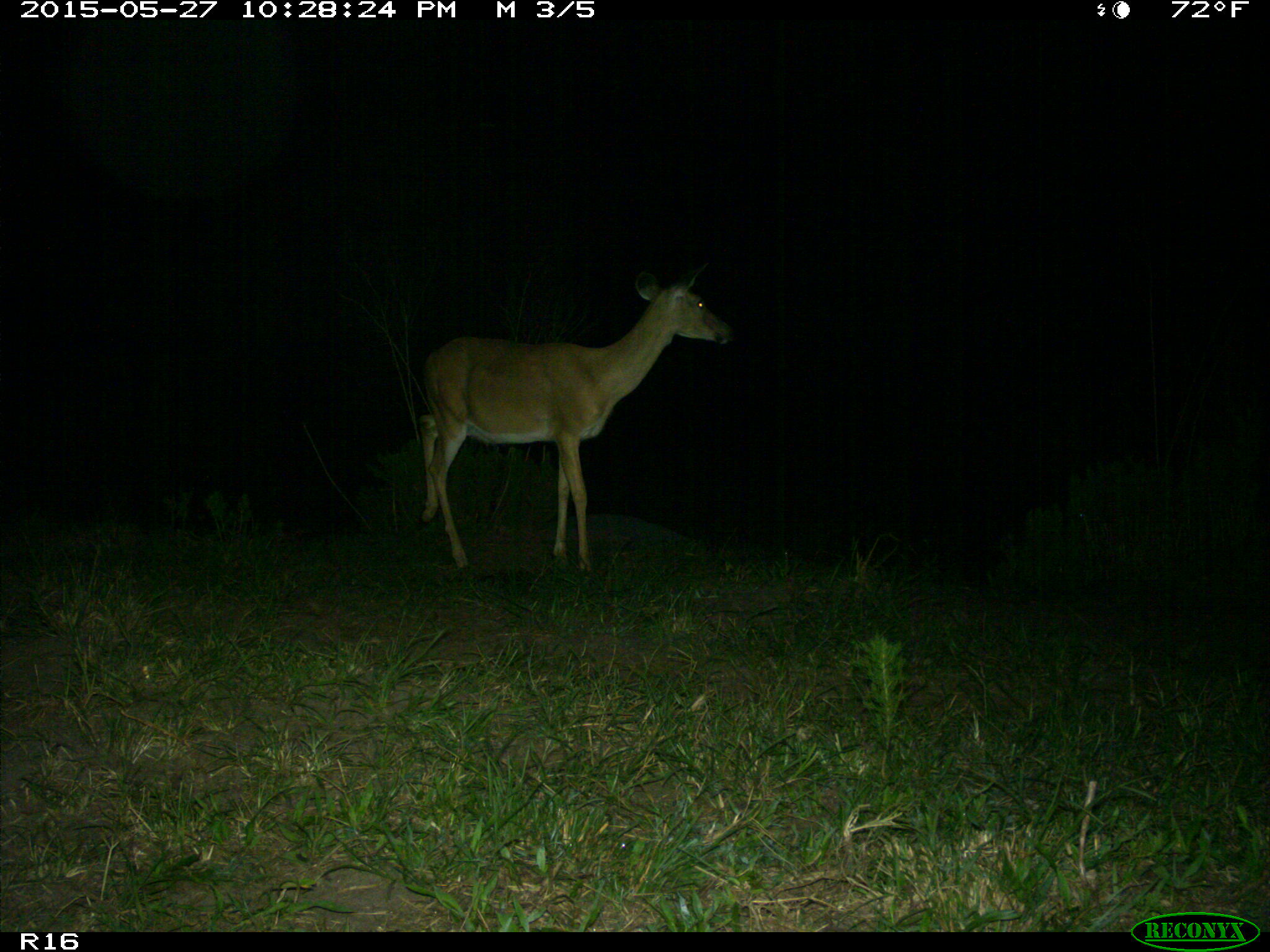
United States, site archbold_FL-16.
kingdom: Animalia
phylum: Chordata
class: Mammalia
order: Artiodactyla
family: Cervidae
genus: Odocoileus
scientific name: Odocoileus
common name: deer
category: unidentified deer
Unidentified deer (deer) (Odocoileus).